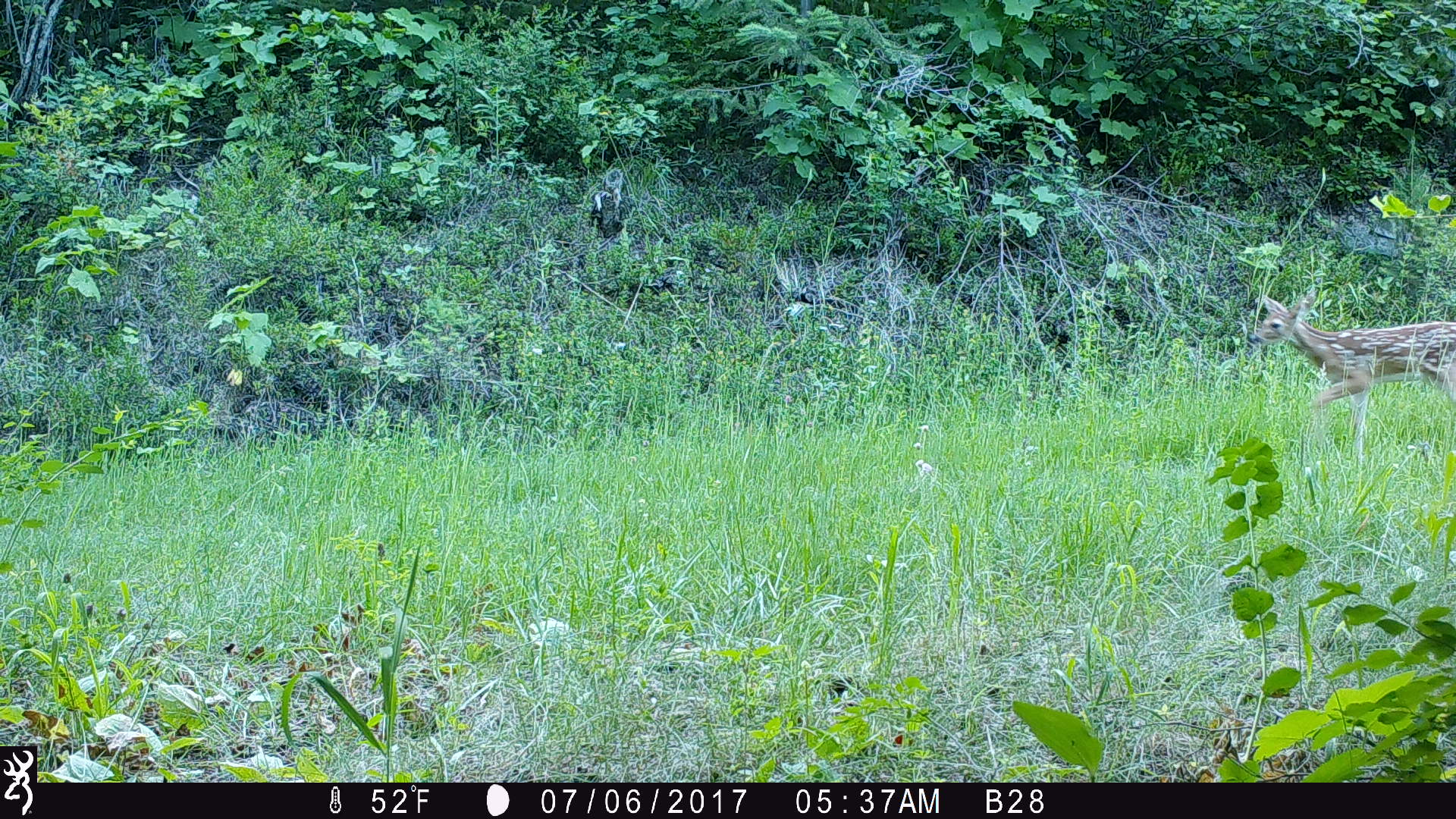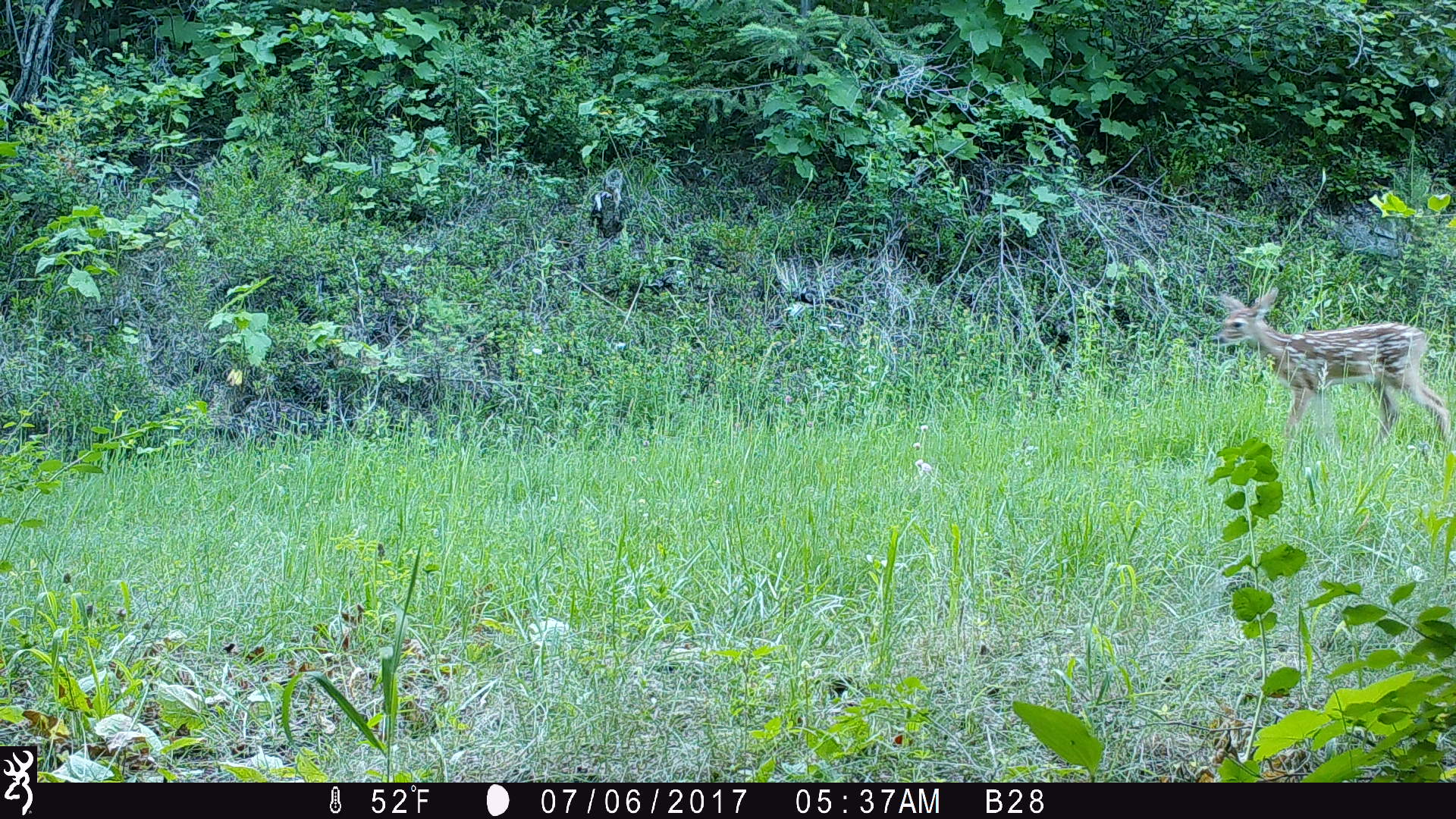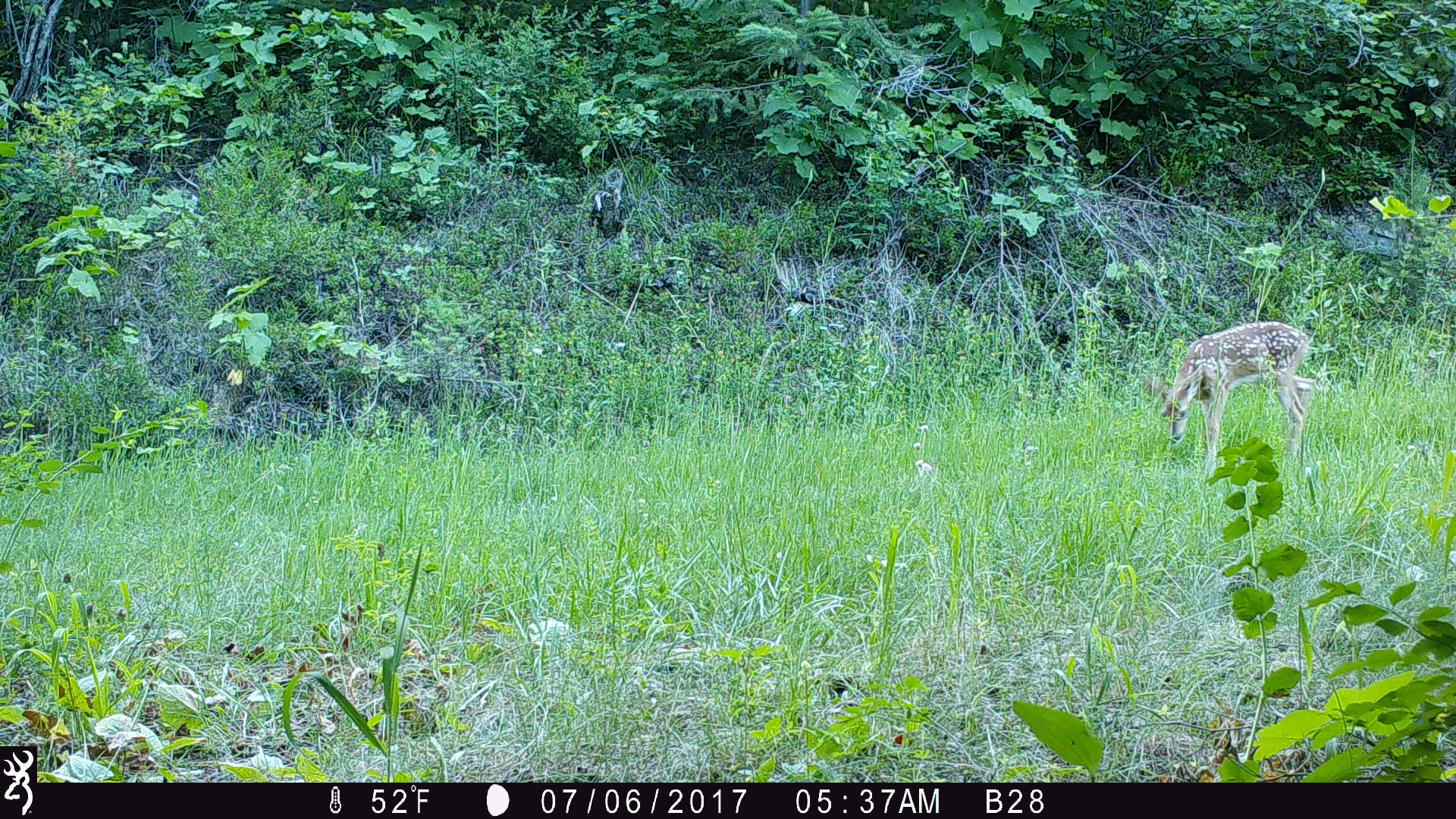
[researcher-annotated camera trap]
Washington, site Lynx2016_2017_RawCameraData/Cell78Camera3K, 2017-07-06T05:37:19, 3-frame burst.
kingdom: Animalia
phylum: Chordata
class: Mammalia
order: Artiodactyla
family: Cervidae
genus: Odocoileus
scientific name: Odocoileus virginianus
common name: white-tailed deer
Odocoileus virginianus (white-tailed deer). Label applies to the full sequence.